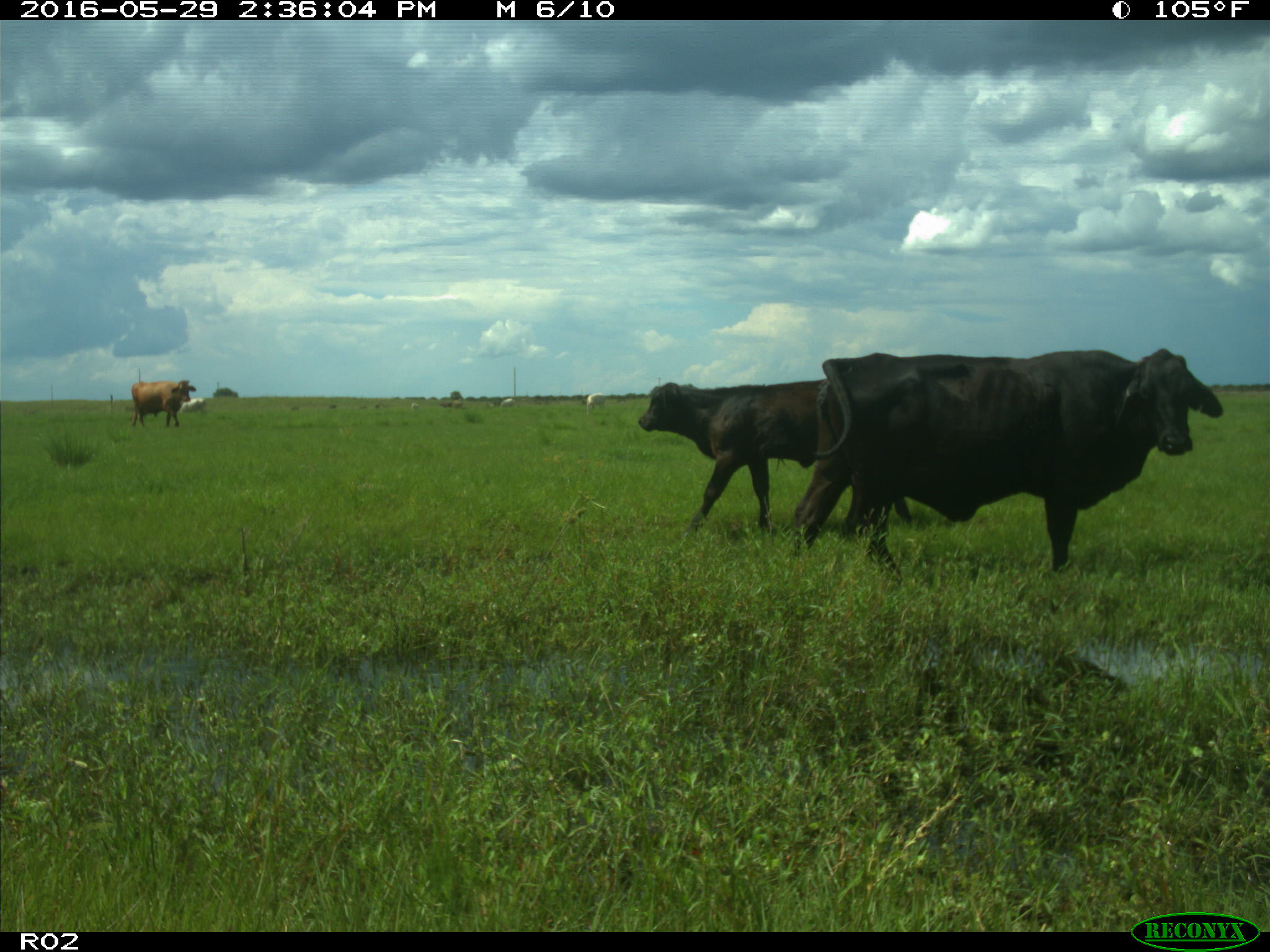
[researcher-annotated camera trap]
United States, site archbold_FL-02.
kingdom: Animalia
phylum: Chordata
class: Mammalia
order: Artiodactyla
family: Bovidae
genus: Bos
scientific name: Bos taurus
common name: domestic cow